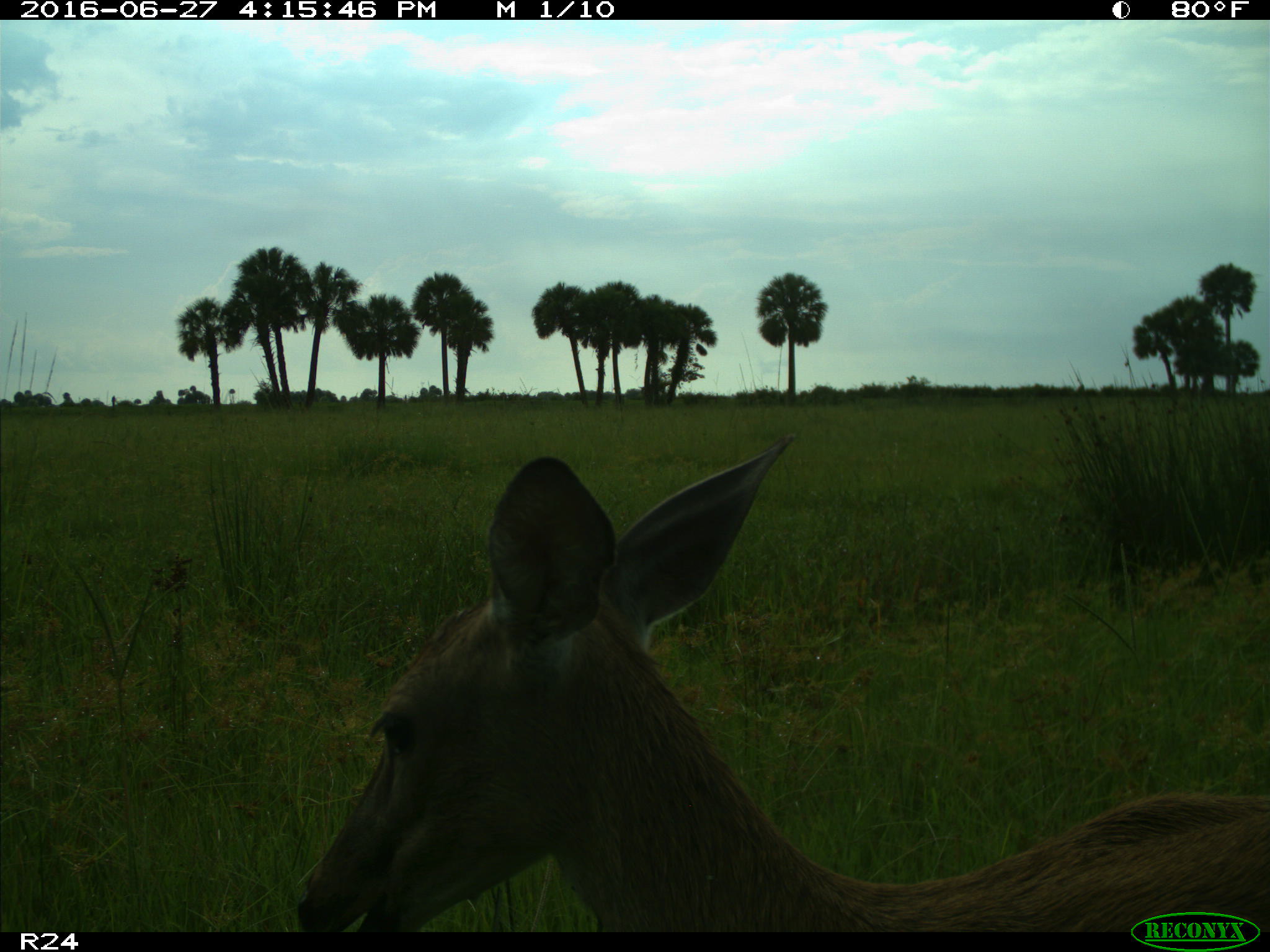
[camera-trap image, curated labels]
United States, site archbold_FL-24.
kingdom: Animalia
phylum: Chordata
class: Mammalia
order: Artiodactyla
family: Cervidae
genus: Odocoileus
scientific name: Odocoileus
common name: deer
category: unidentified deer